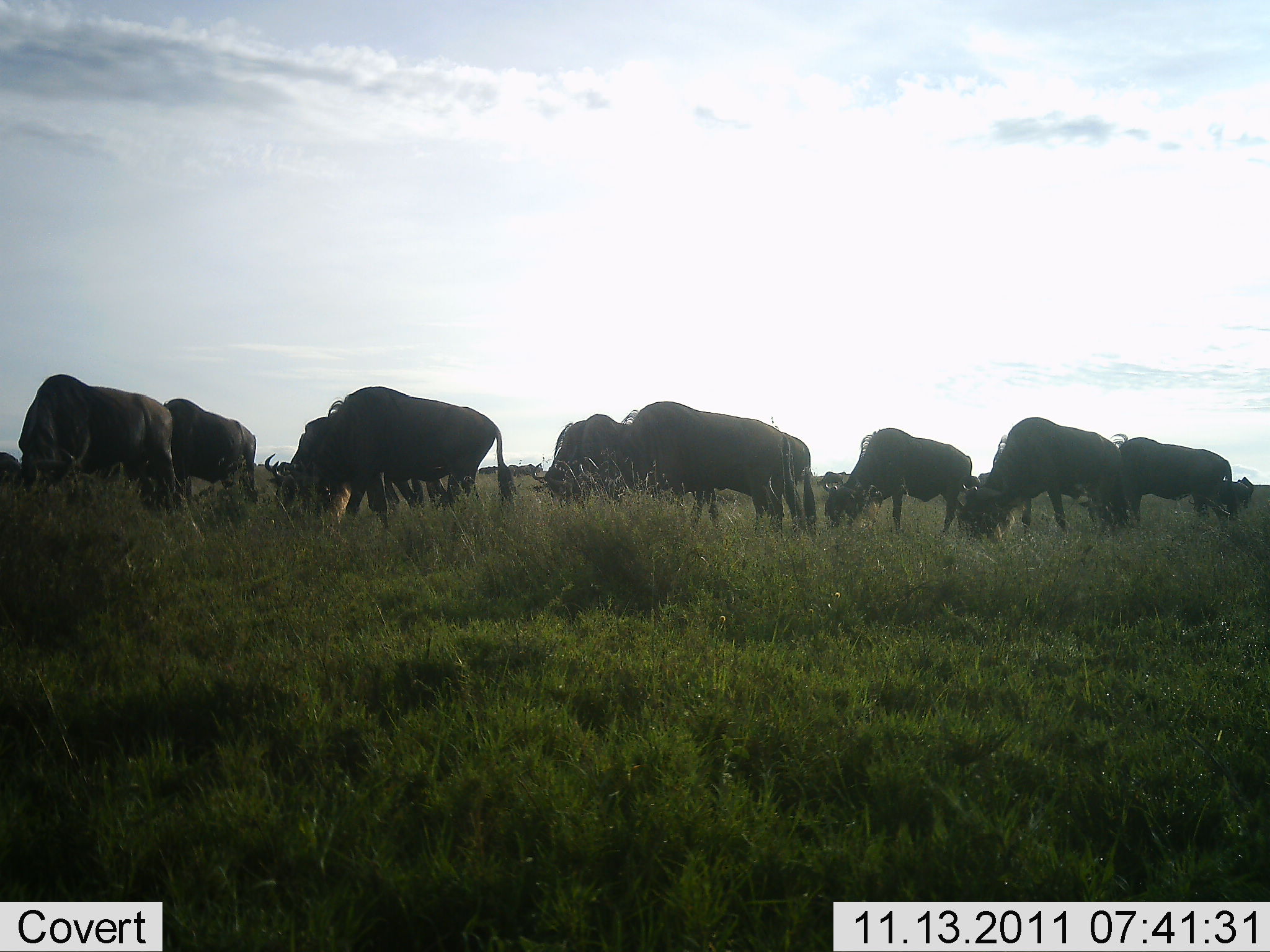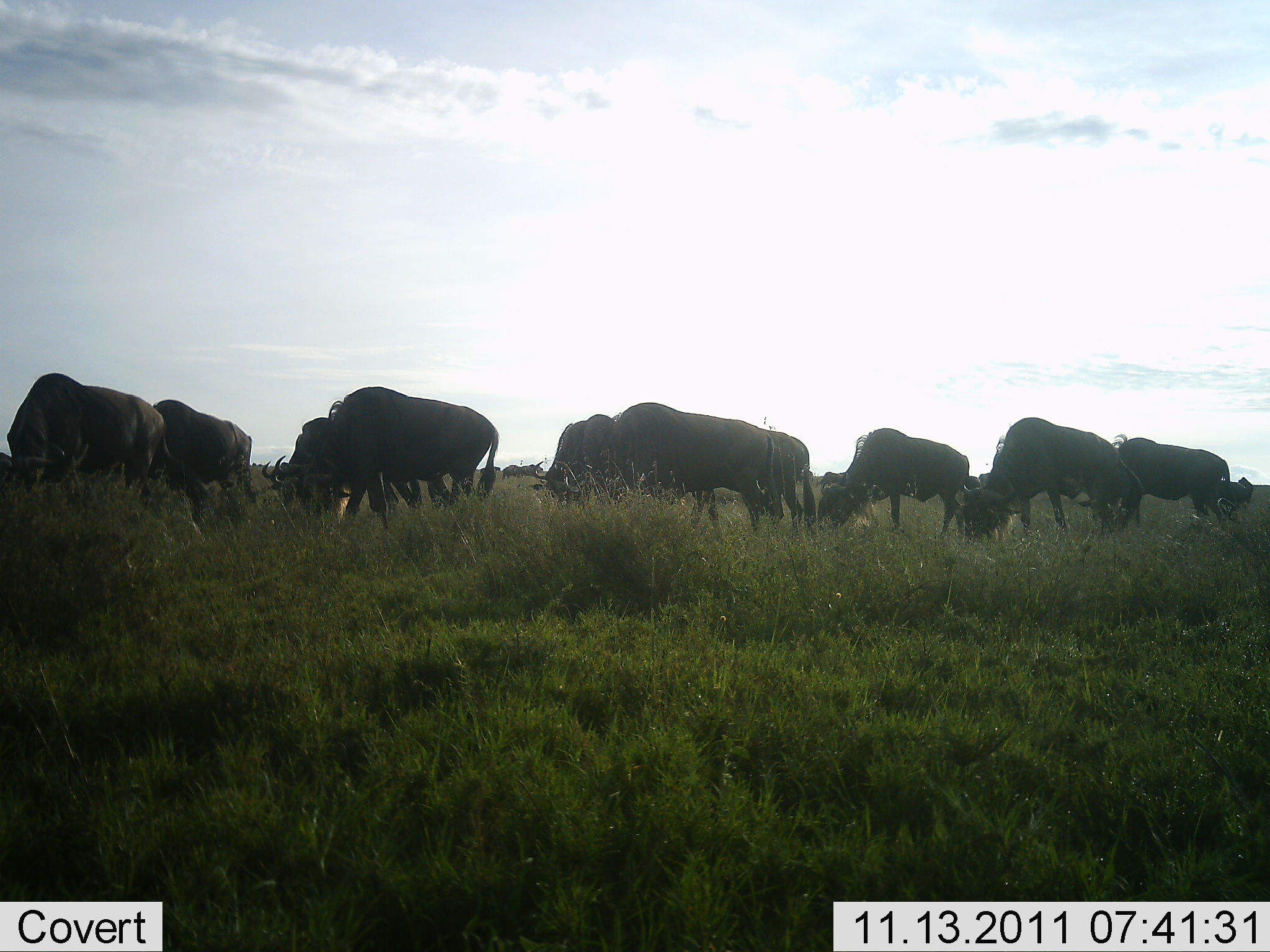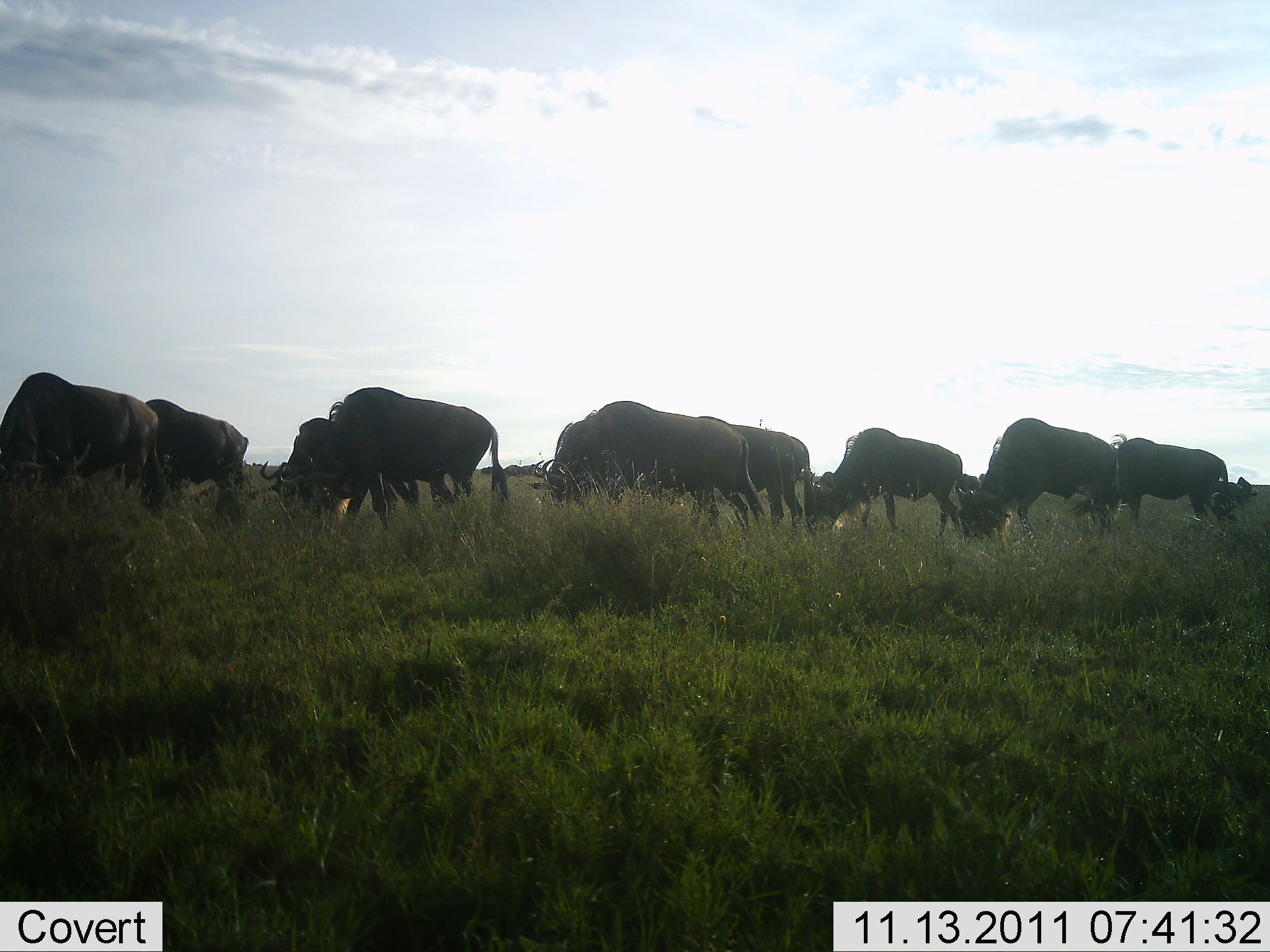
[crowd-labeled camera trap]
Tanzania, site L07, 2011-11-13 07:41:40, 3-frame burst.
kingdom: Animalia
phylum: Chordata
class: Mammalia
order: Artiodactyla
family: Bovidae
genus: Connochaetes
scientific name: Connochaetes taurinus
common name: blue wildebeest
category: wildebeest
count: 10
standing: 17%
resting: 0%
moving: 33%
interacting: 0%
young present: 0%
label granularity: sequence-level